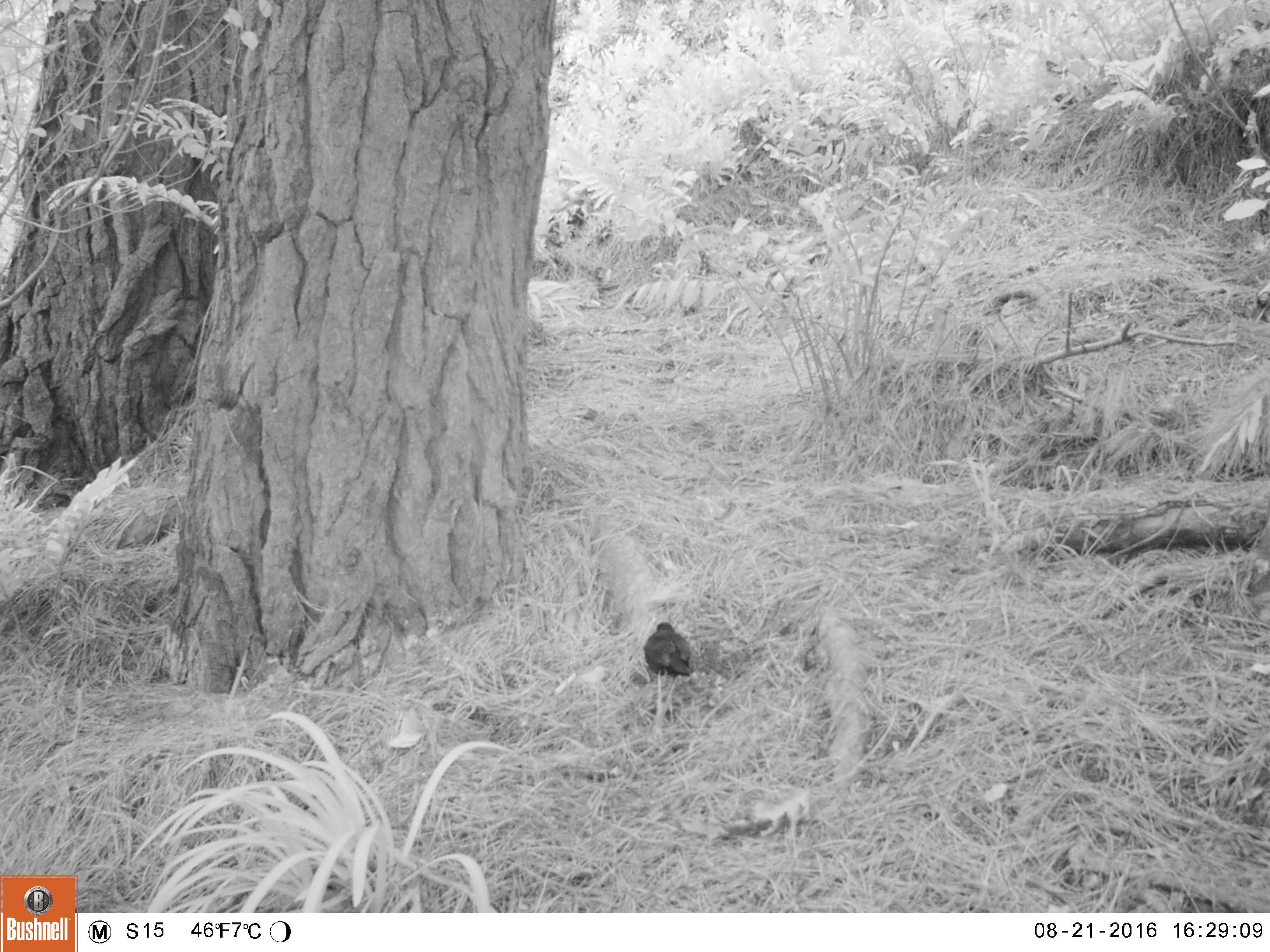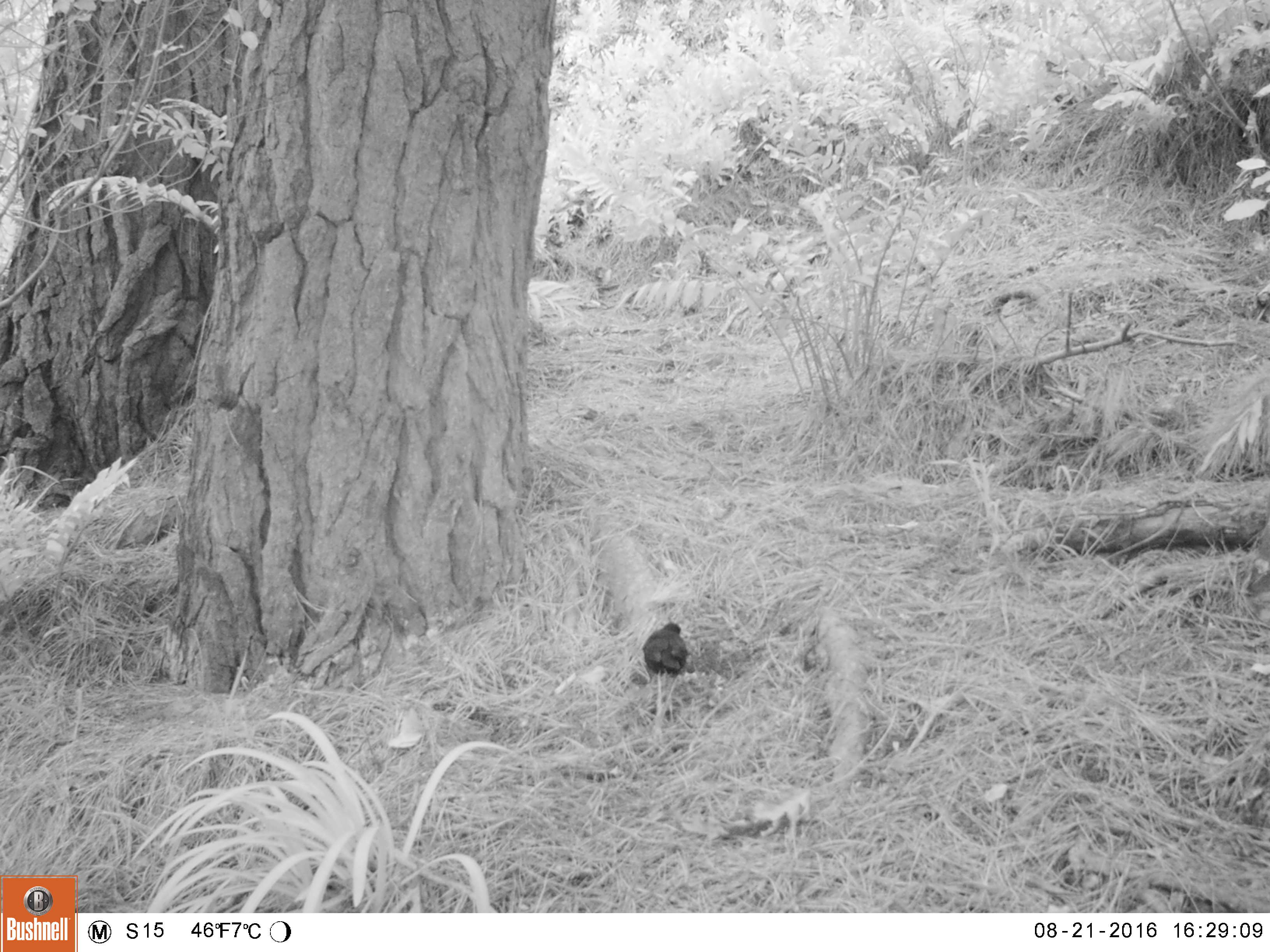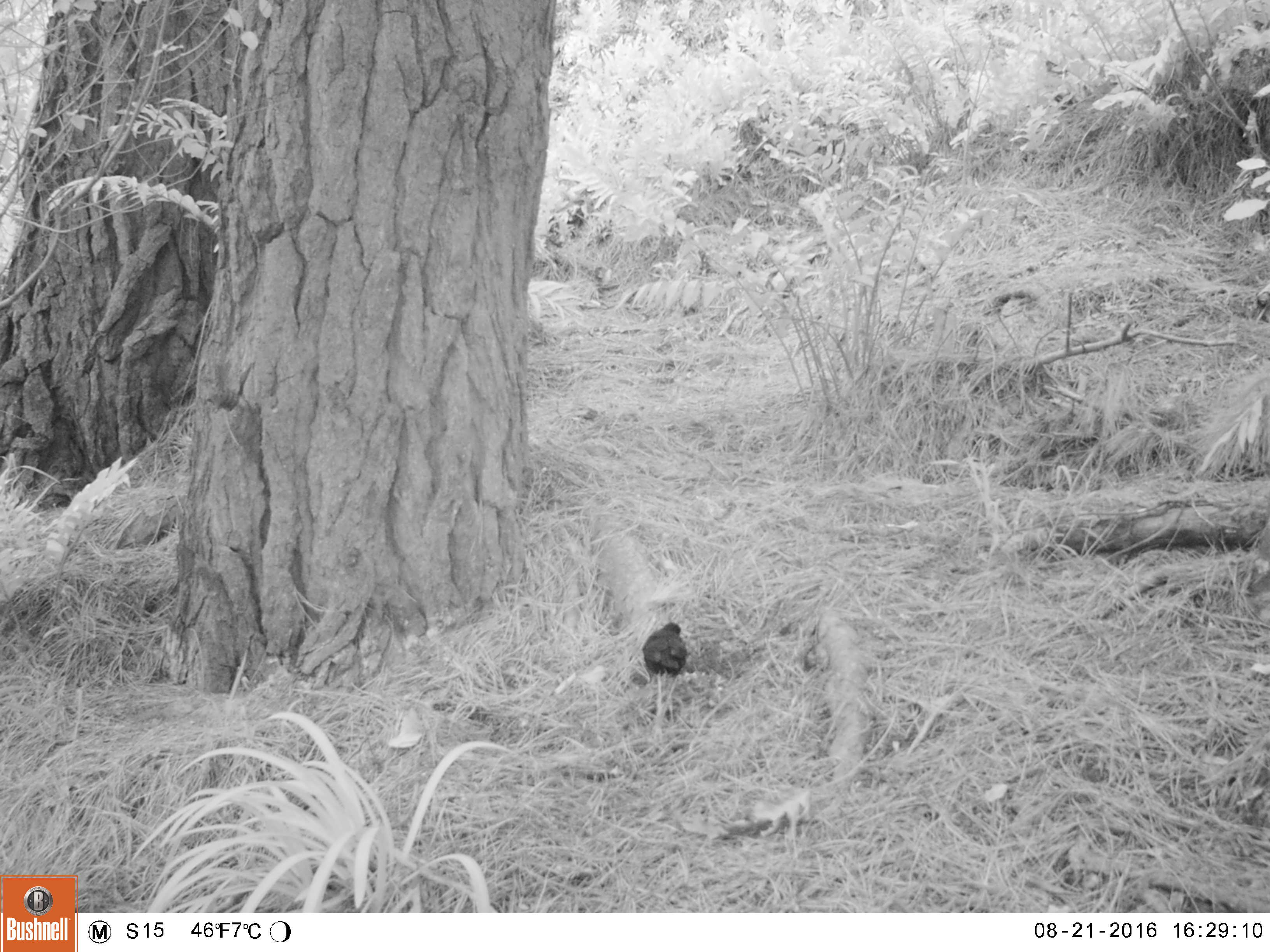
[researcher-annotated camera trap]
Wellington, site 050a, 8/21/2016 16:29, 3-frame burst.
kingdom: Animalia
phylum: Chordata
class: Aves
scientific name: Aves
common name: bird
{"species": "bird (Aves)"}